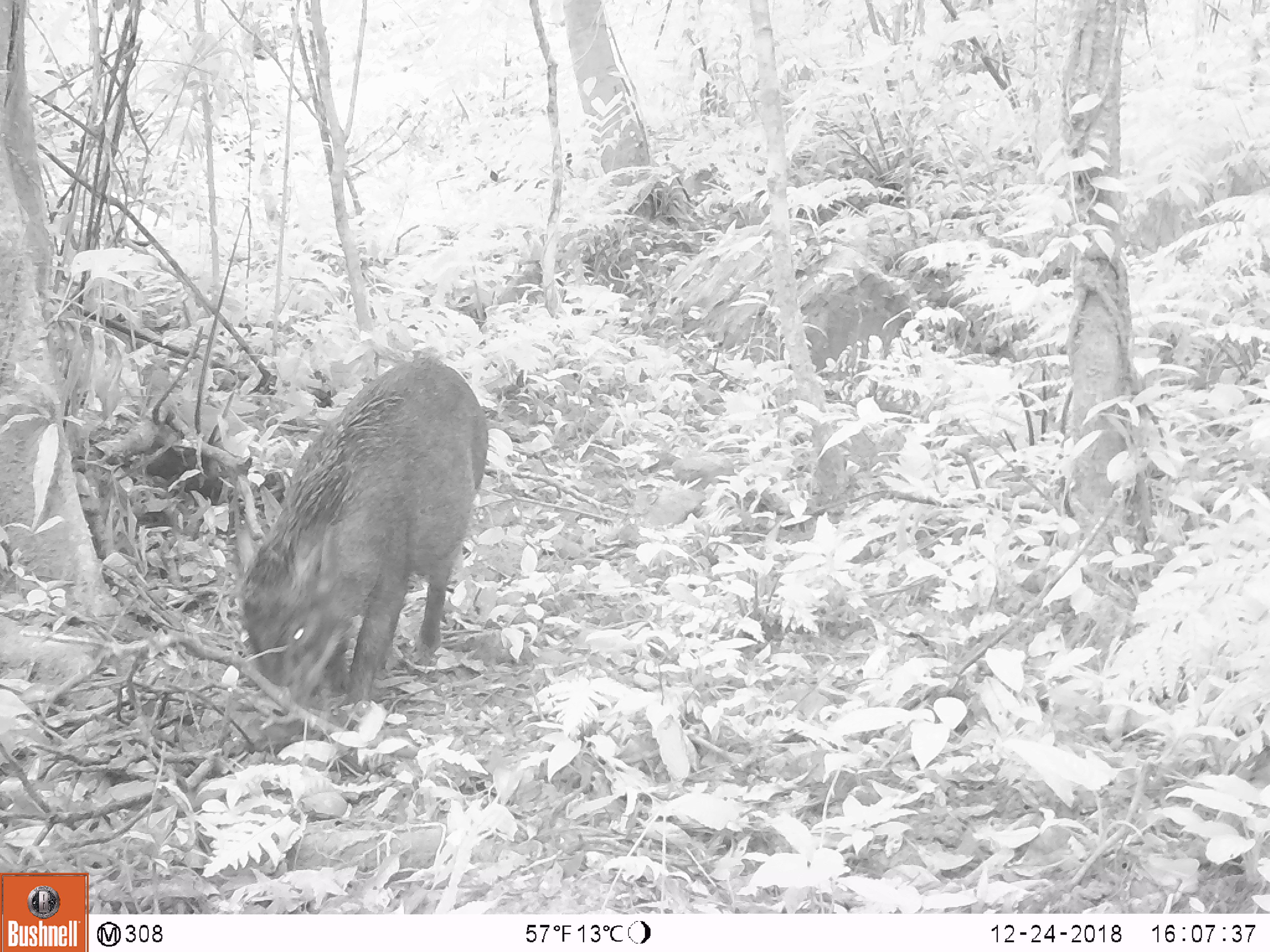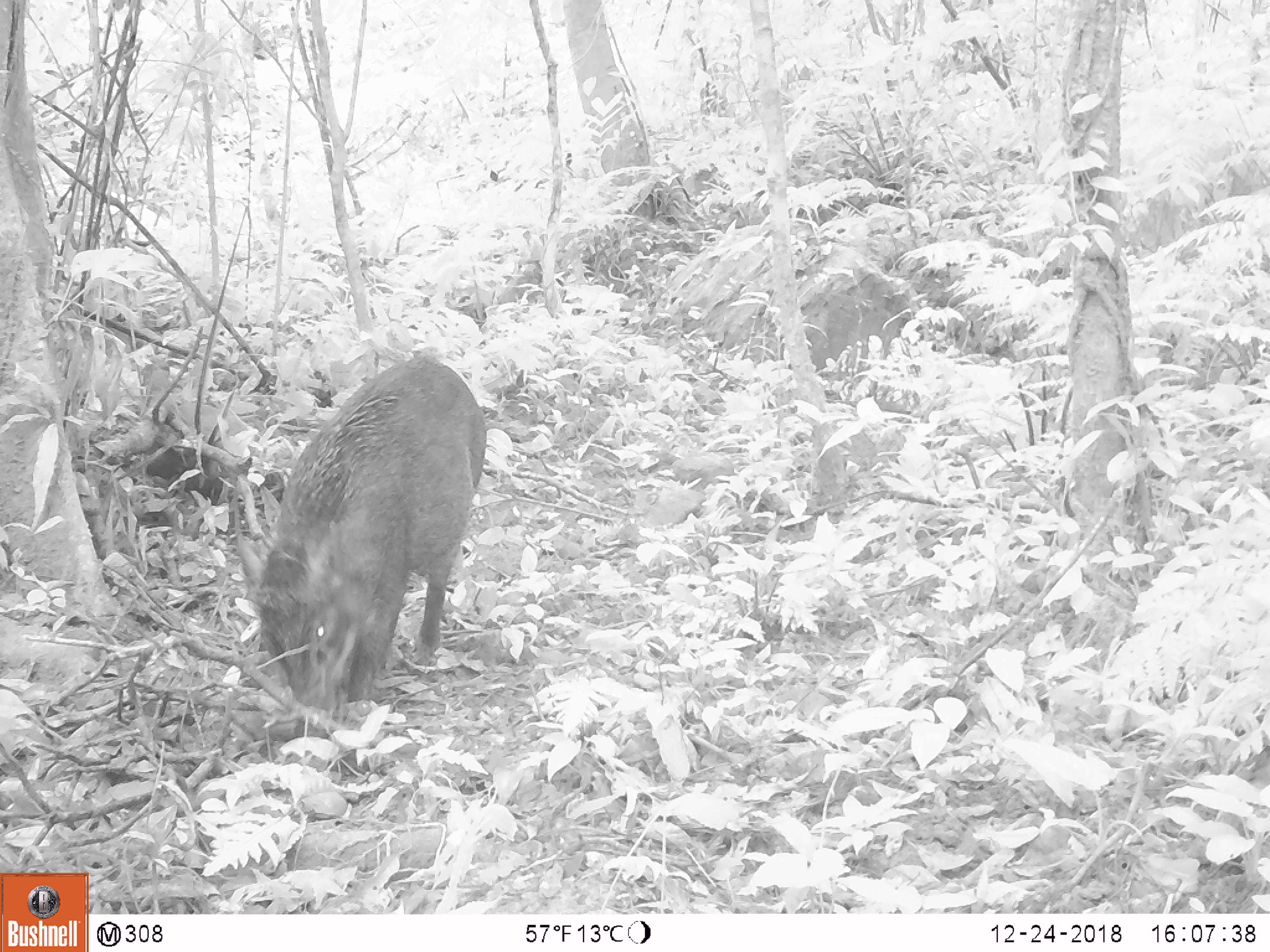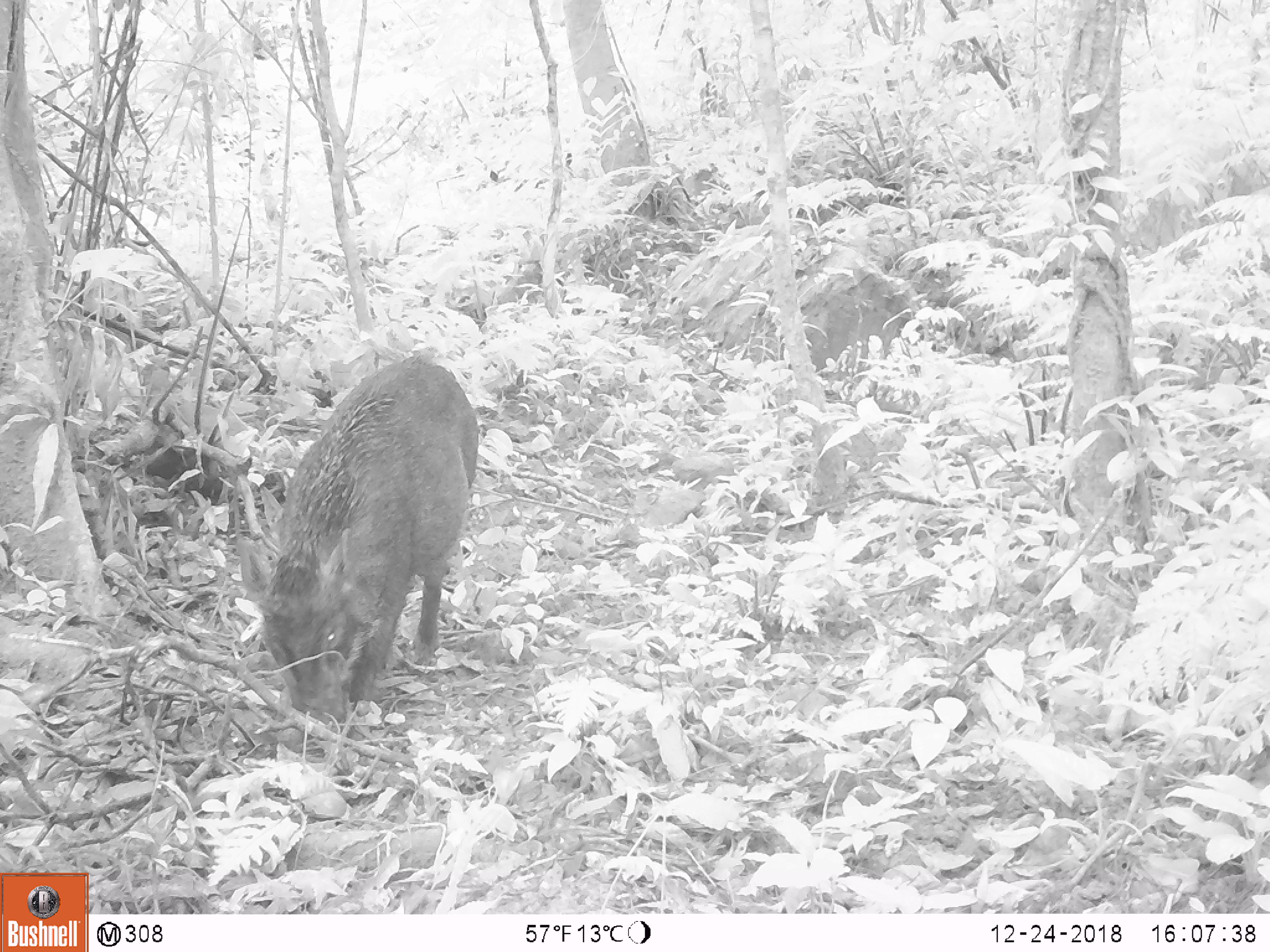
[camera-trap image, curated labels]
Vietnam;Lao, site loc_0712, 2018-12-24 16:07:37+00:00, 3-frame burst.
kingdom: Animalia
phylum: Chordata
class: Mammalia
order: Artiodactyla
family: Suidae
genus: Sus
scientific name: Sus scrofa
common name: eurasian wild pig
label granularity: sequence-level